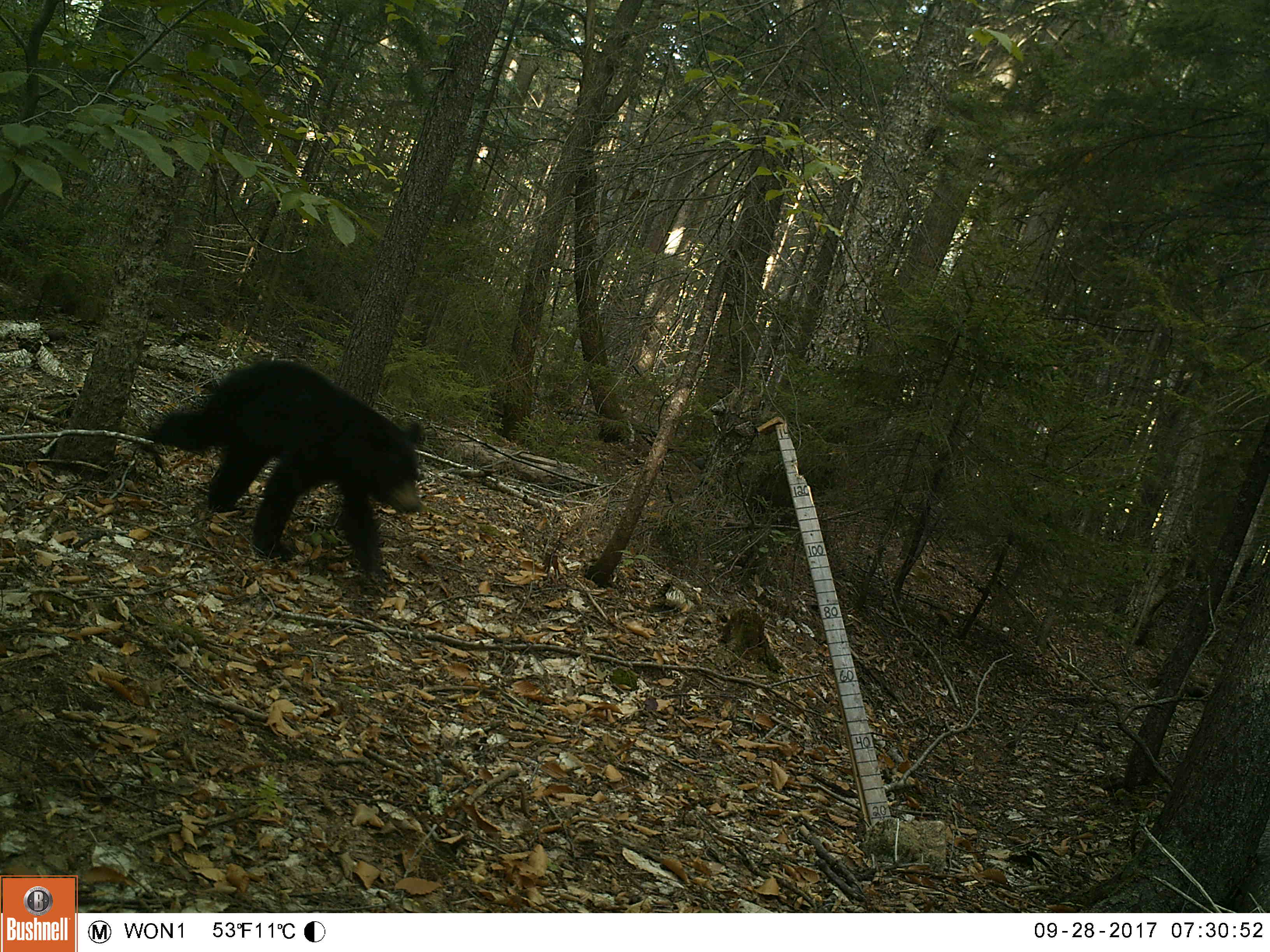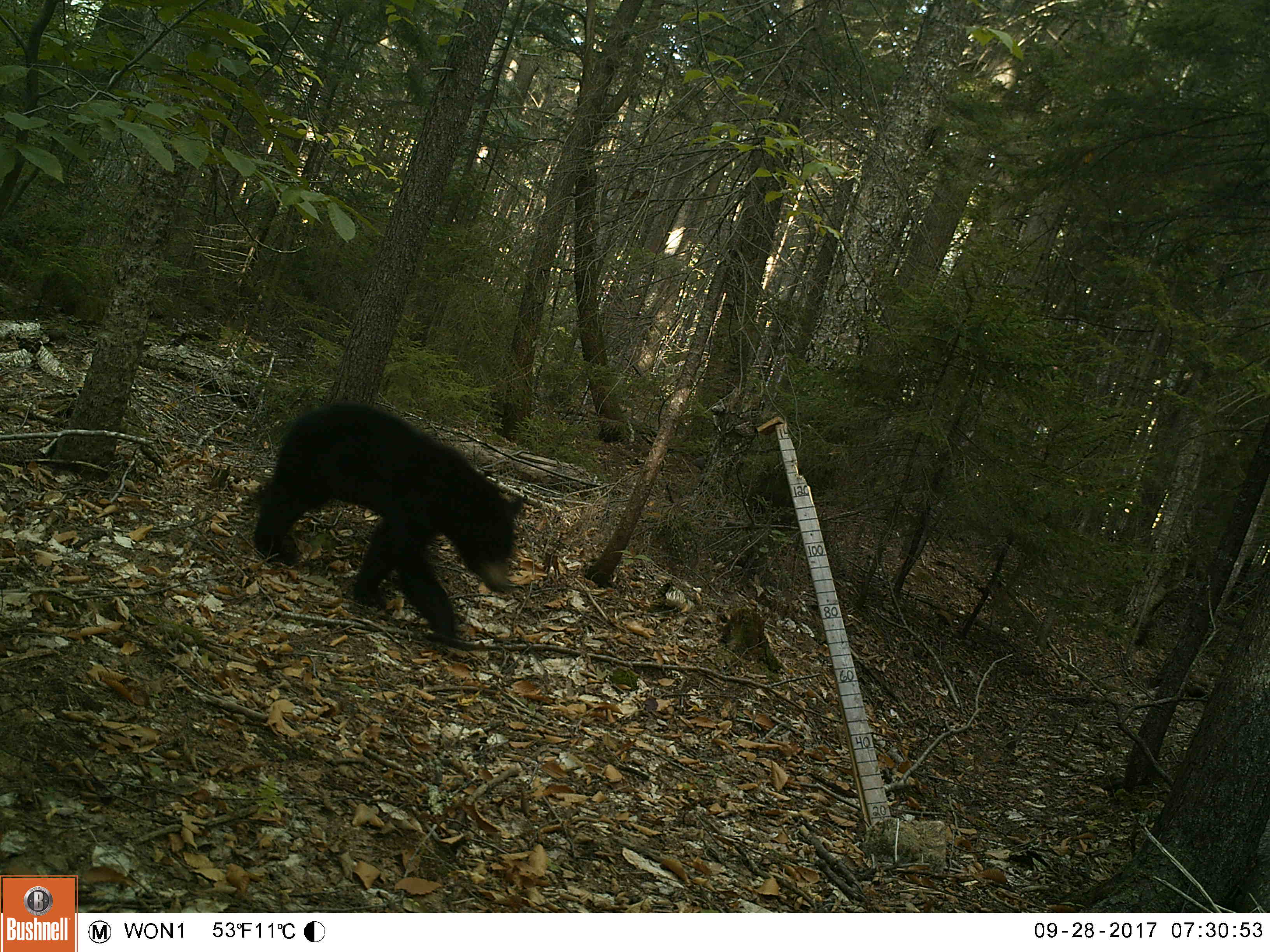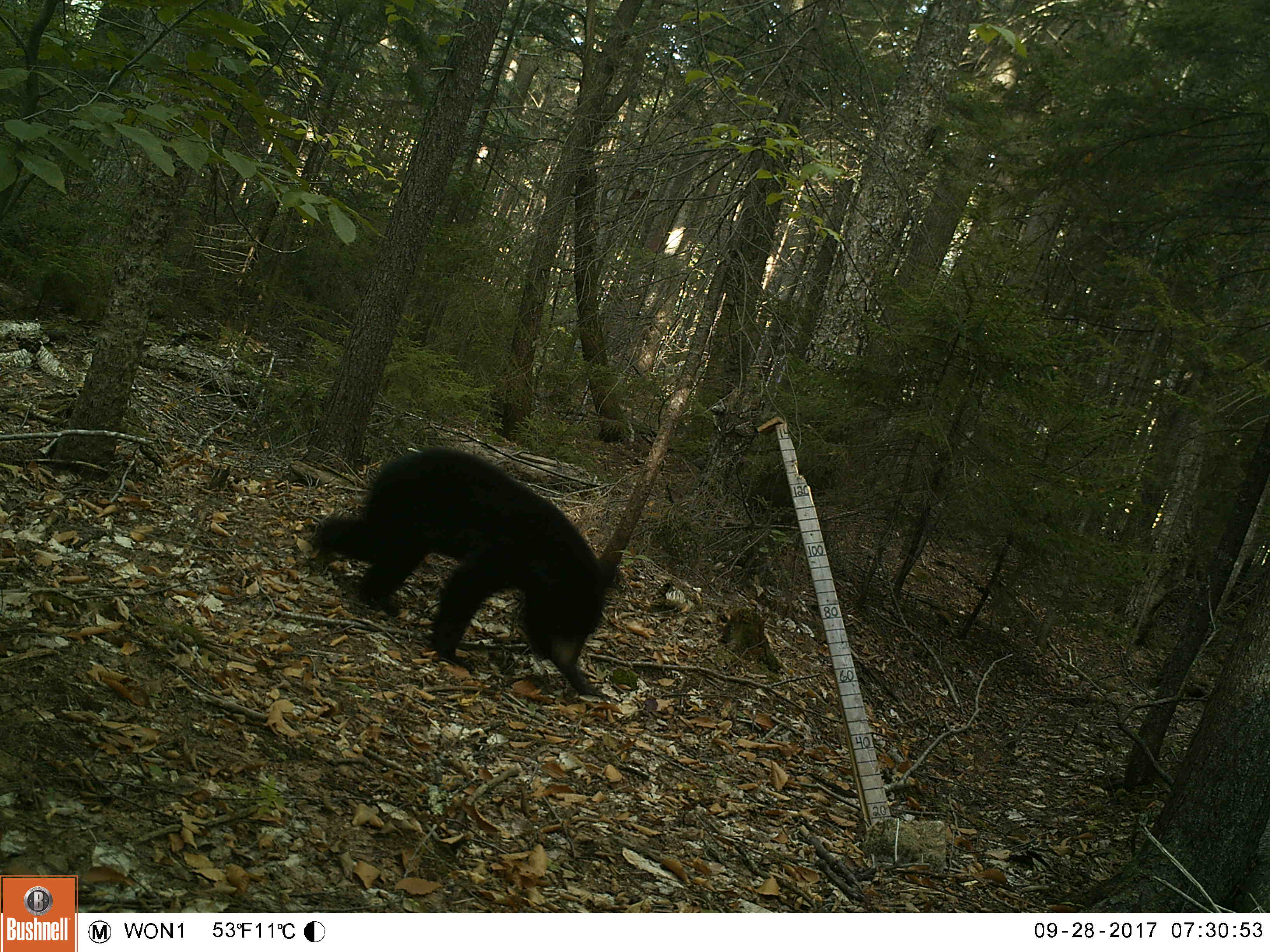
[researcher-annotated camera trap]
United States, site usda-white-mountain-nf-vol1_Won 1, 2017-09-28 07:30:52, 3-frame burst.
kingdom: Animalia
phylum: Chordata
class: Mammalia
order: Carnivora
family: Ursidae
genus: Ursus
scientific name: Ursus americanus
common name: black bear